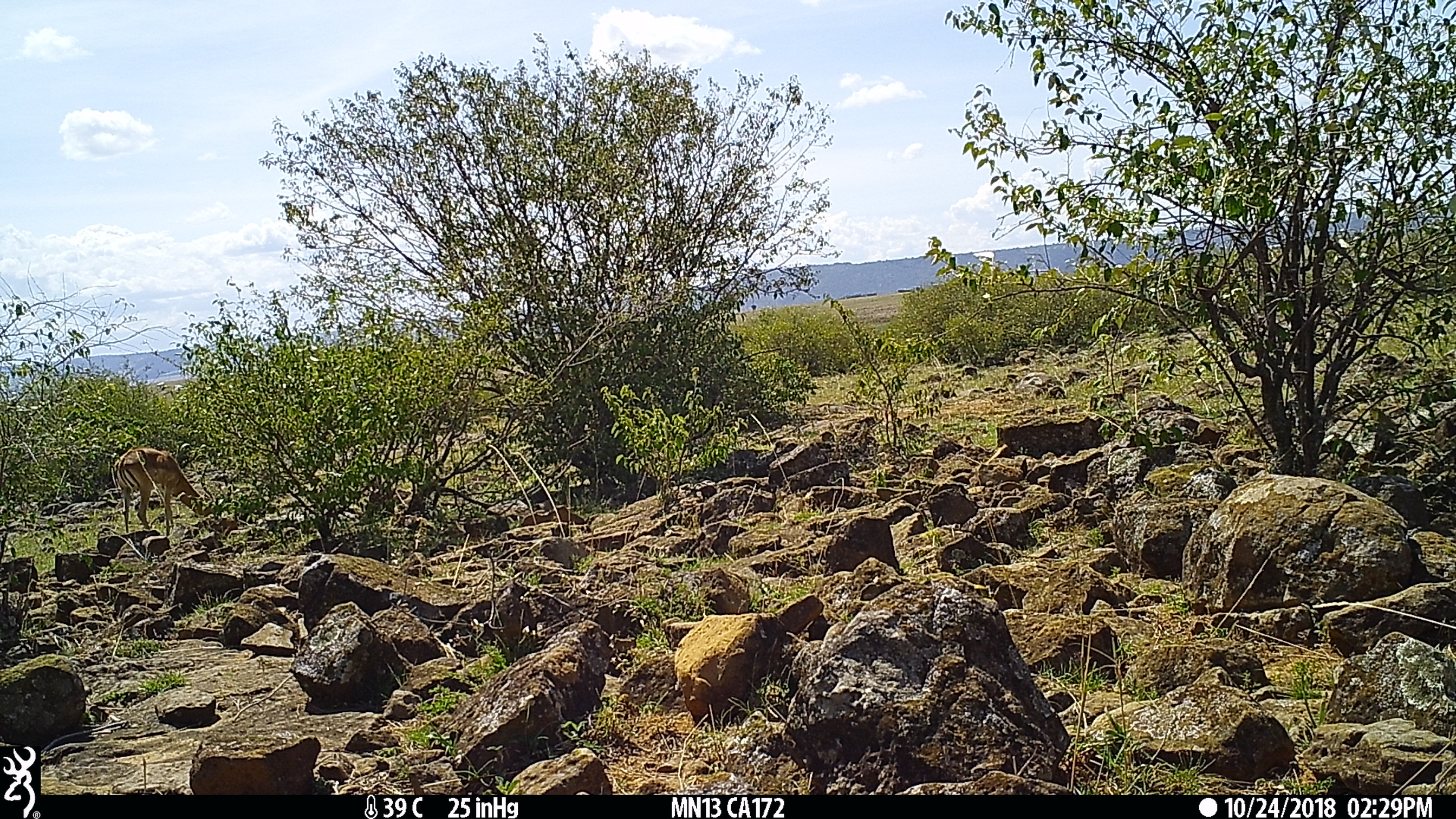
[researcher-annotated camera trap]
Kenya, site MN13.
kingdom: Animalia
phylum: Chordata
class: Mammalia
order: Artiodactyla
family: Bovidae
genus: Aepyceros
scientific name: Aepyceros melampus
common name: impala